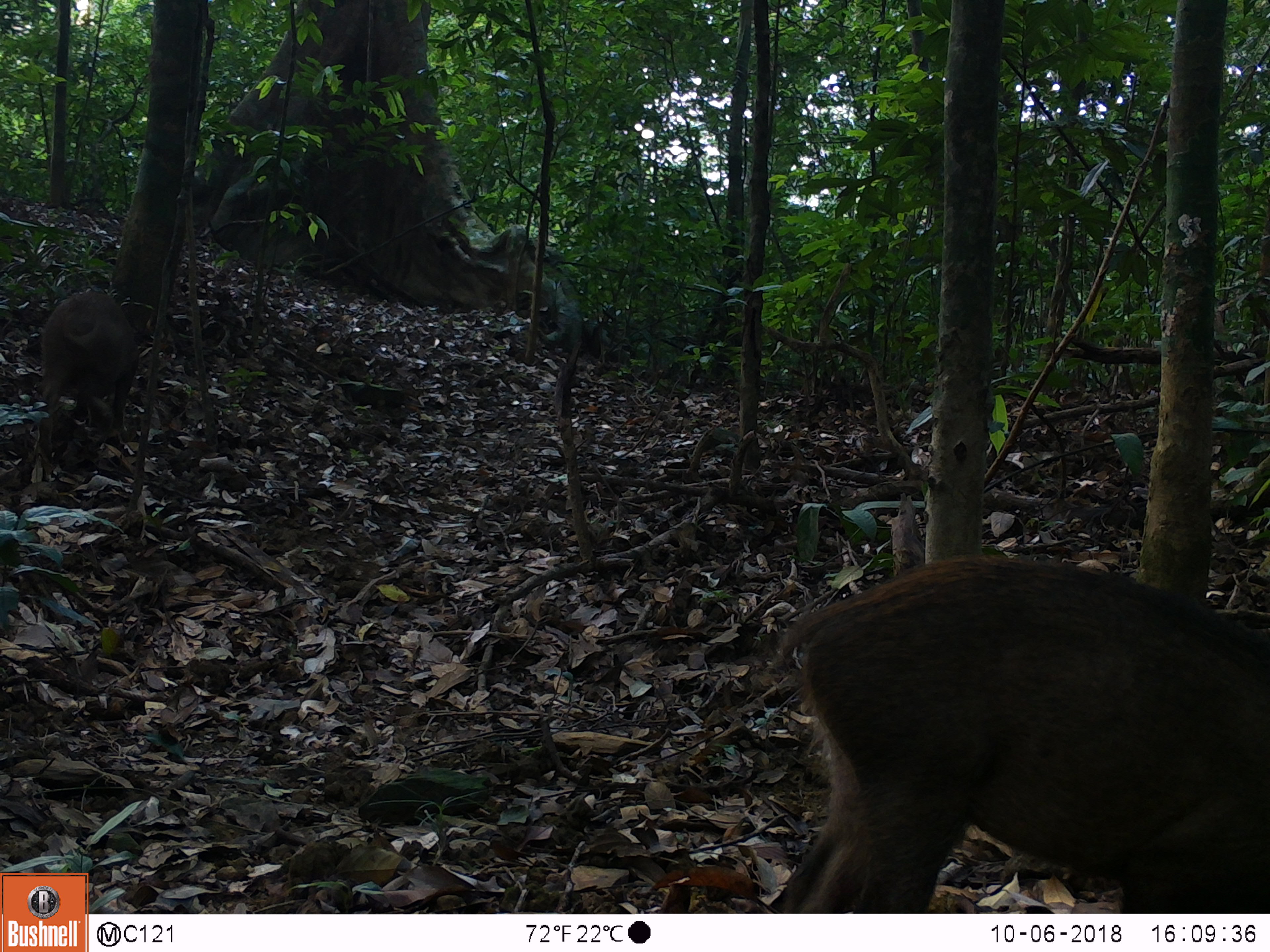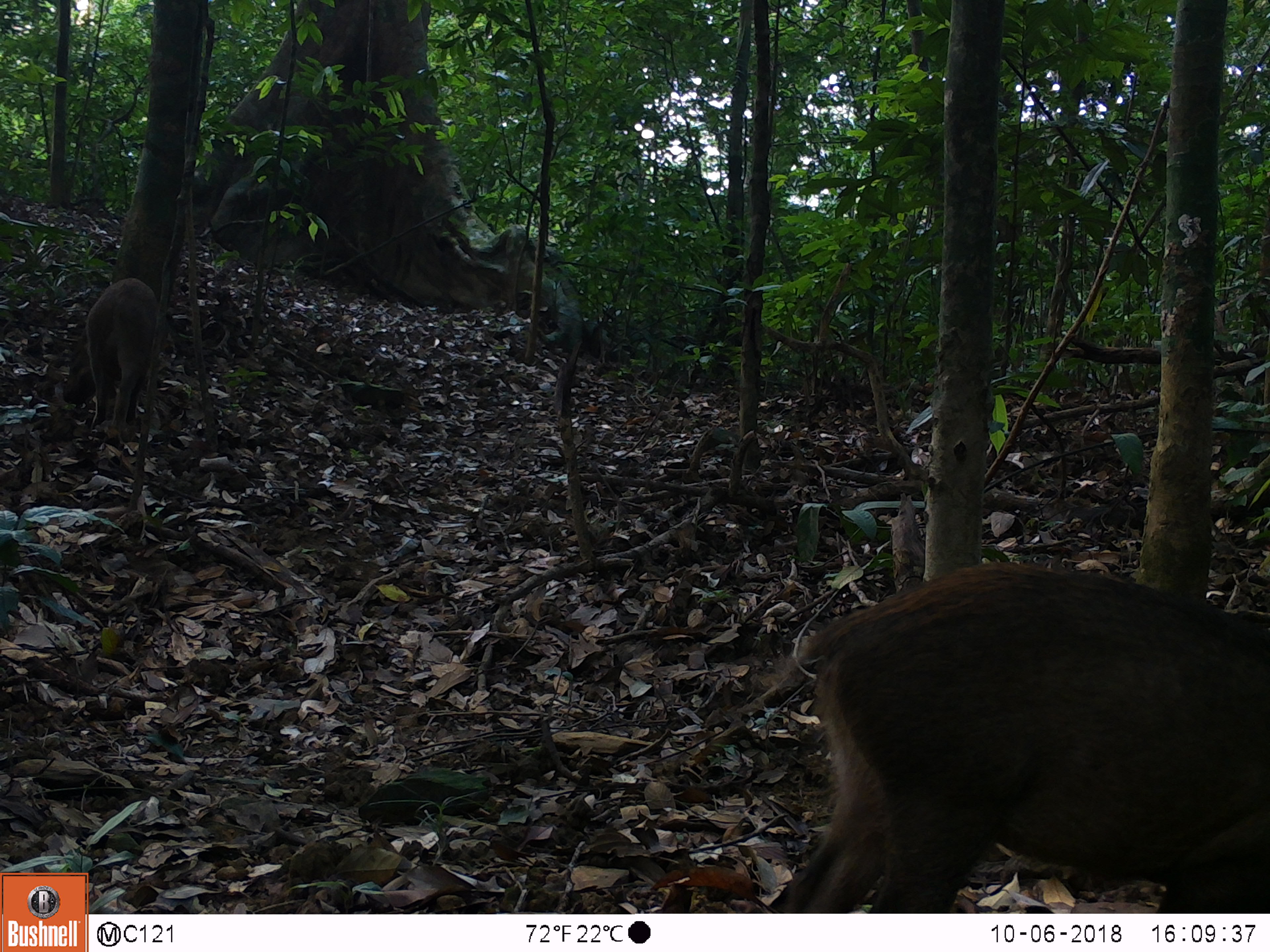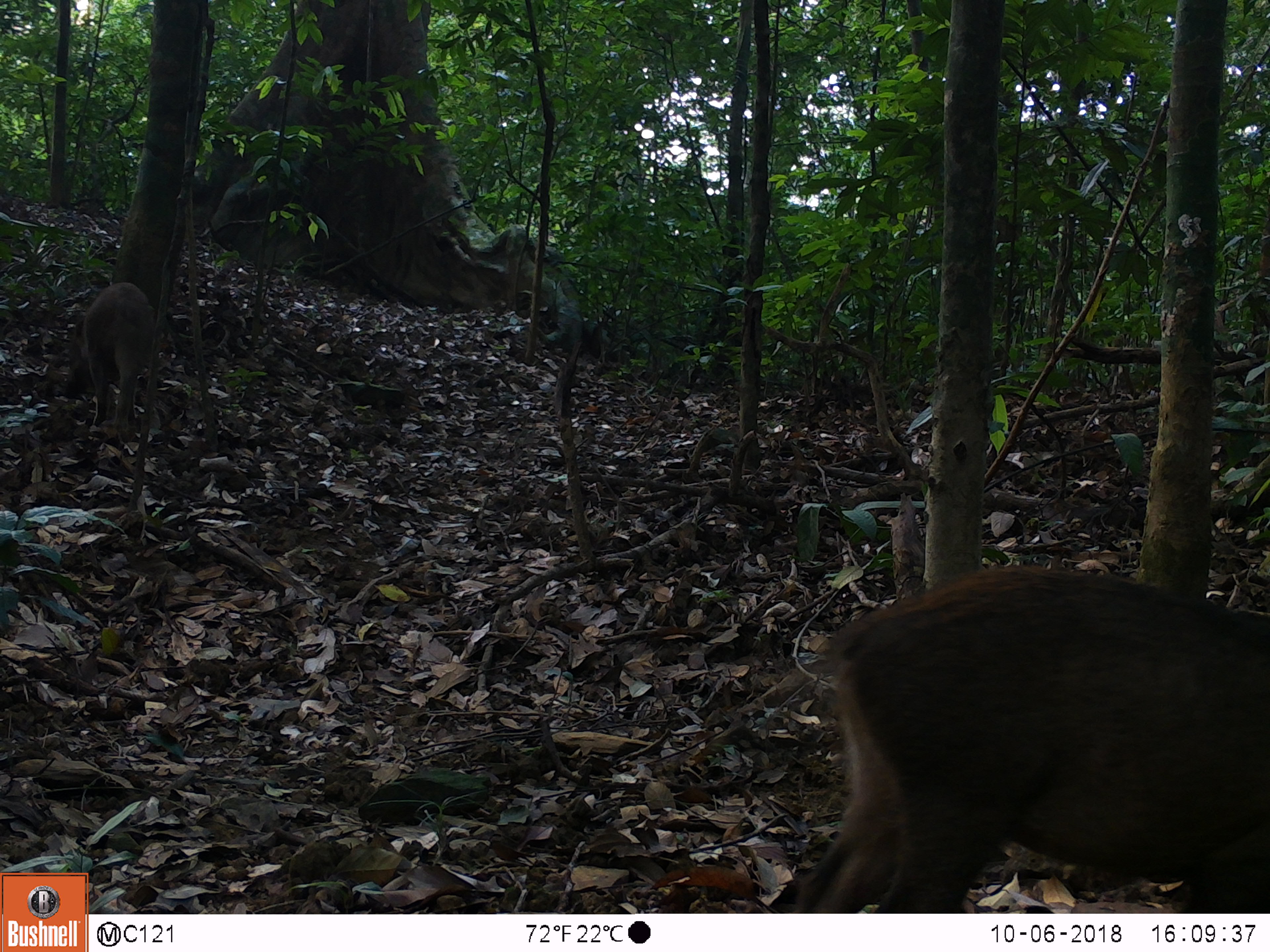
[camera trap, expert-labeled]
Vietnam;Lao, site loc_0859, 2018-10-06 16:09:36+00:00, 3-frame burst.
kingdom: Animalia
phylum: Chordata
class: Mammalia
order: Artiodactyla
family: Suidae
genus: Sus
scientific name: Sus scrofa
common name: eurasian wild pig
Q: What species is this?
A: Eurasian wild pig (Sus scrofa).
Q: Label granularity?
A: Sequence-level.